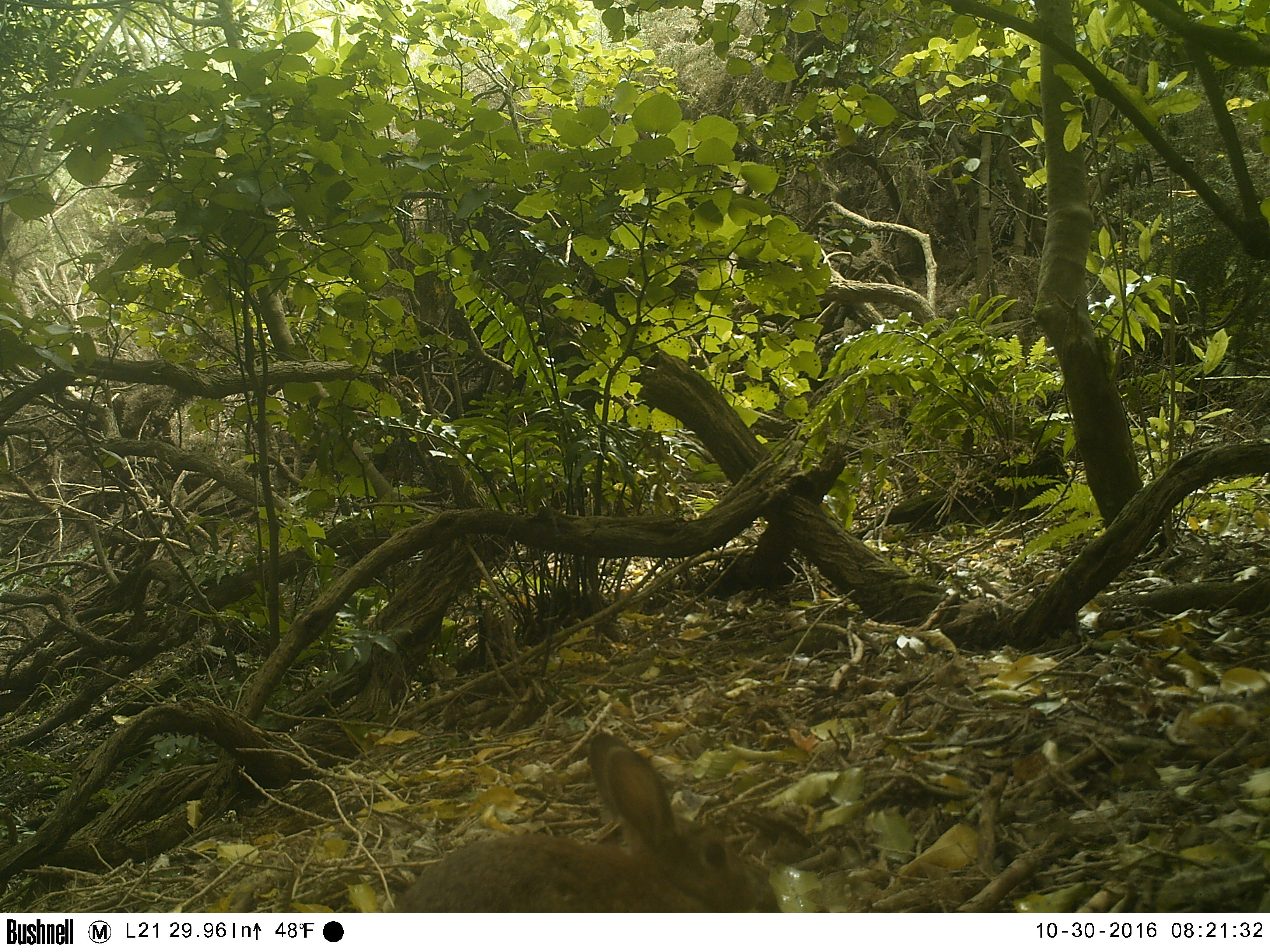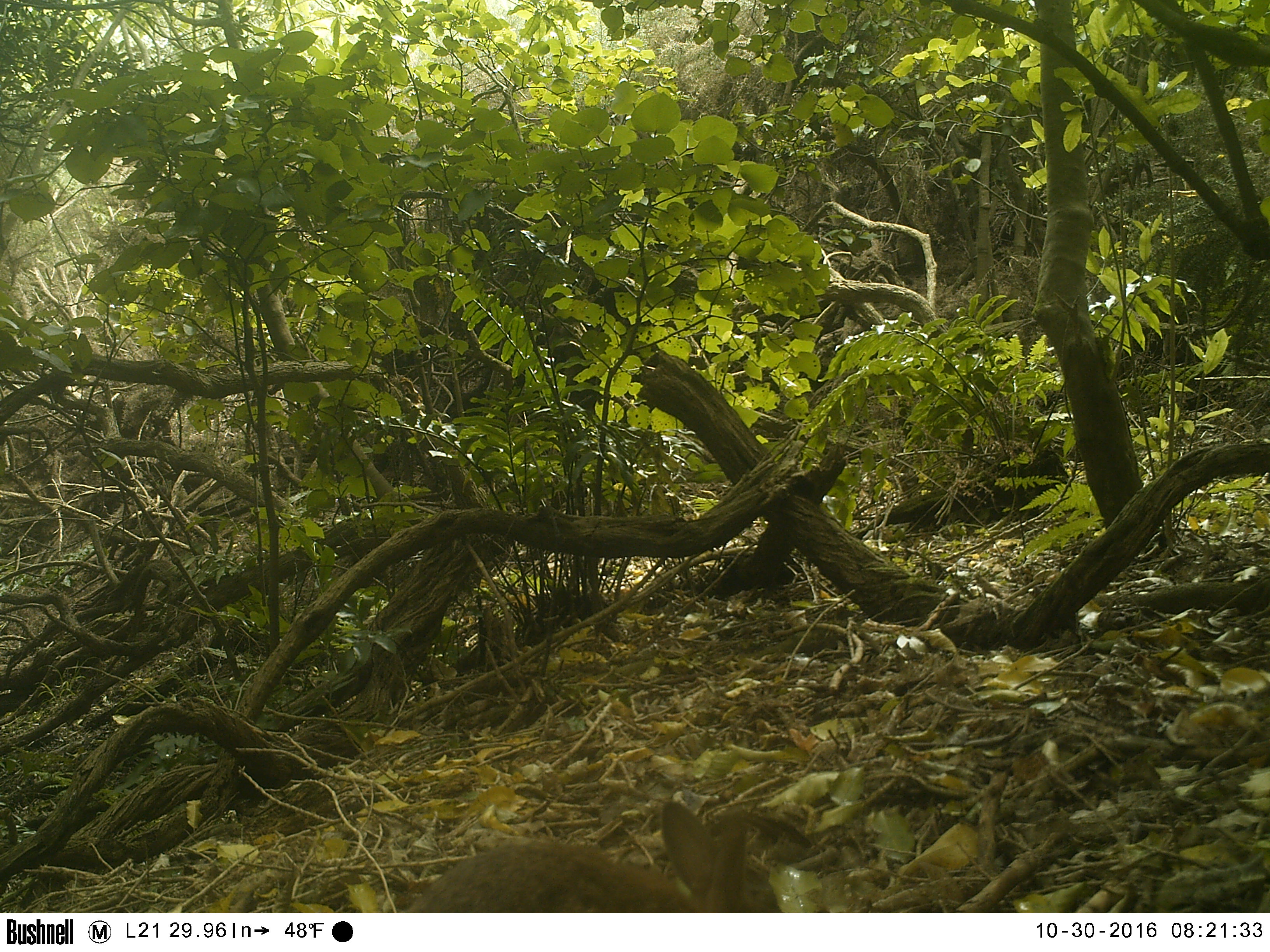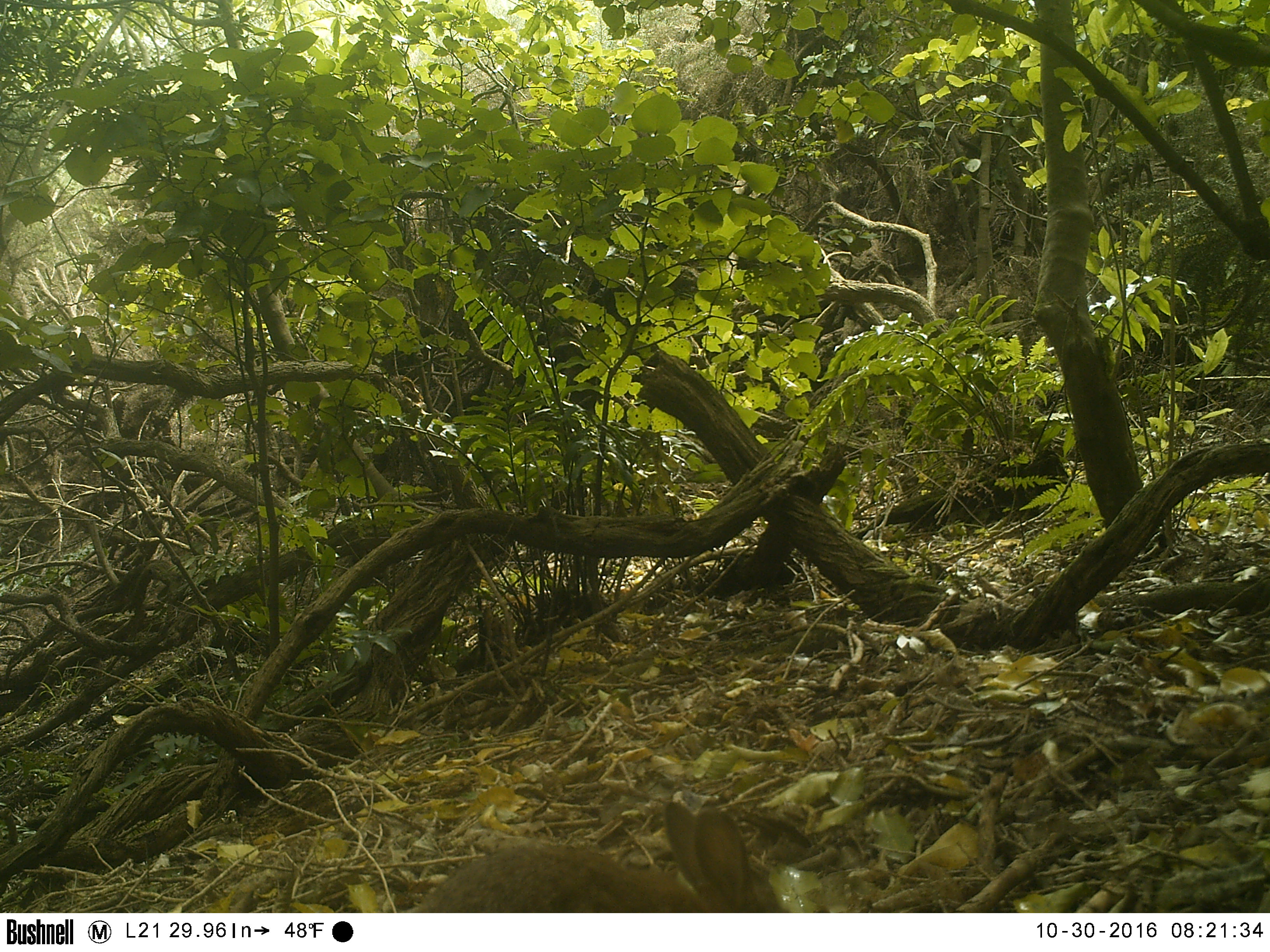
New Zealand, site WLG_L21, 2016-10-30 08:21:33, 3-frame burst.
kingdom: Animalia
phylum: Chordata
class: Mammalia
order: Lagomorpha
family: Leporidae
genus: Oryctolagus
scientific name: Oryctolagus cuniculus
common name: european rabbit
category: rabbit